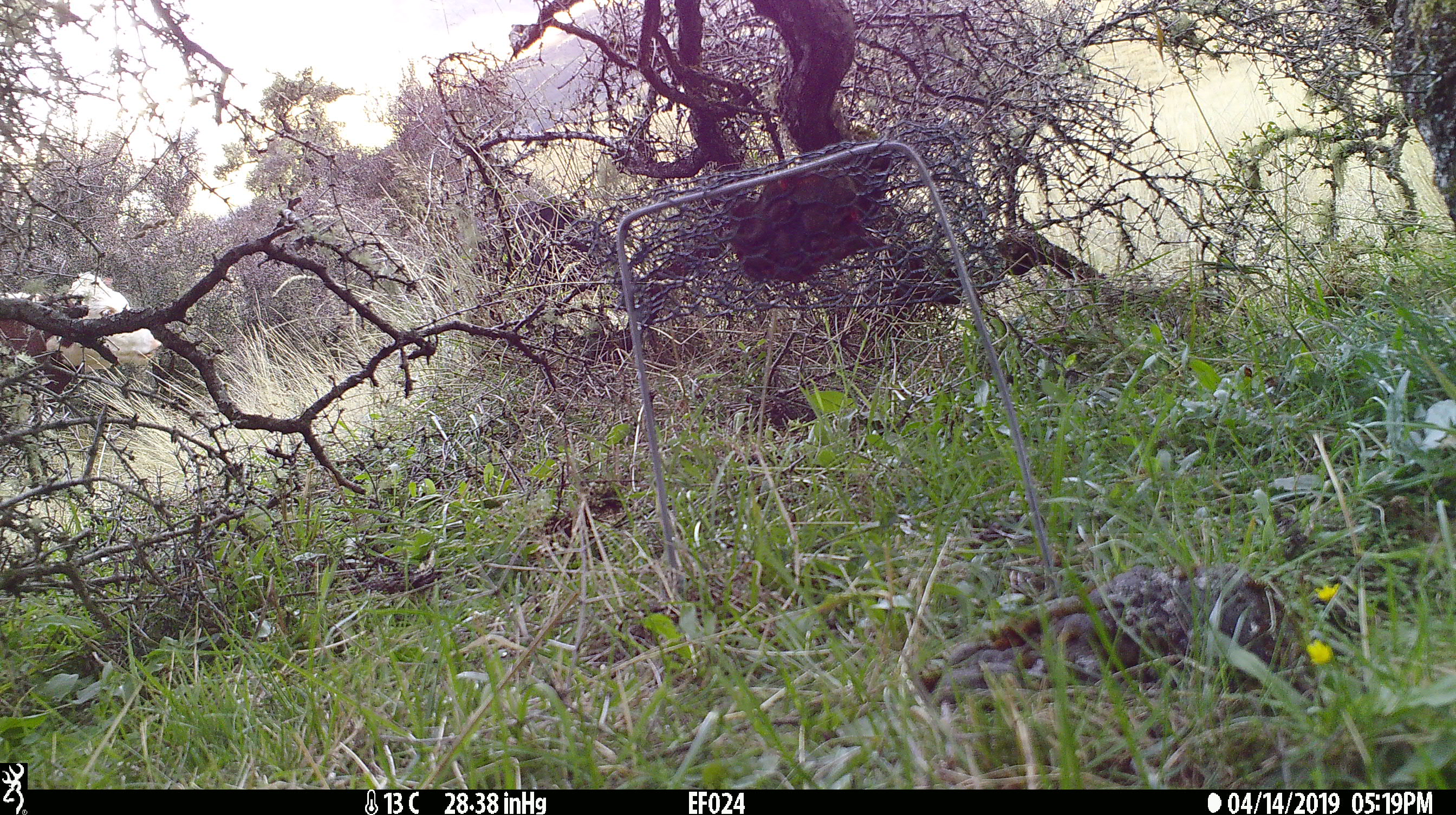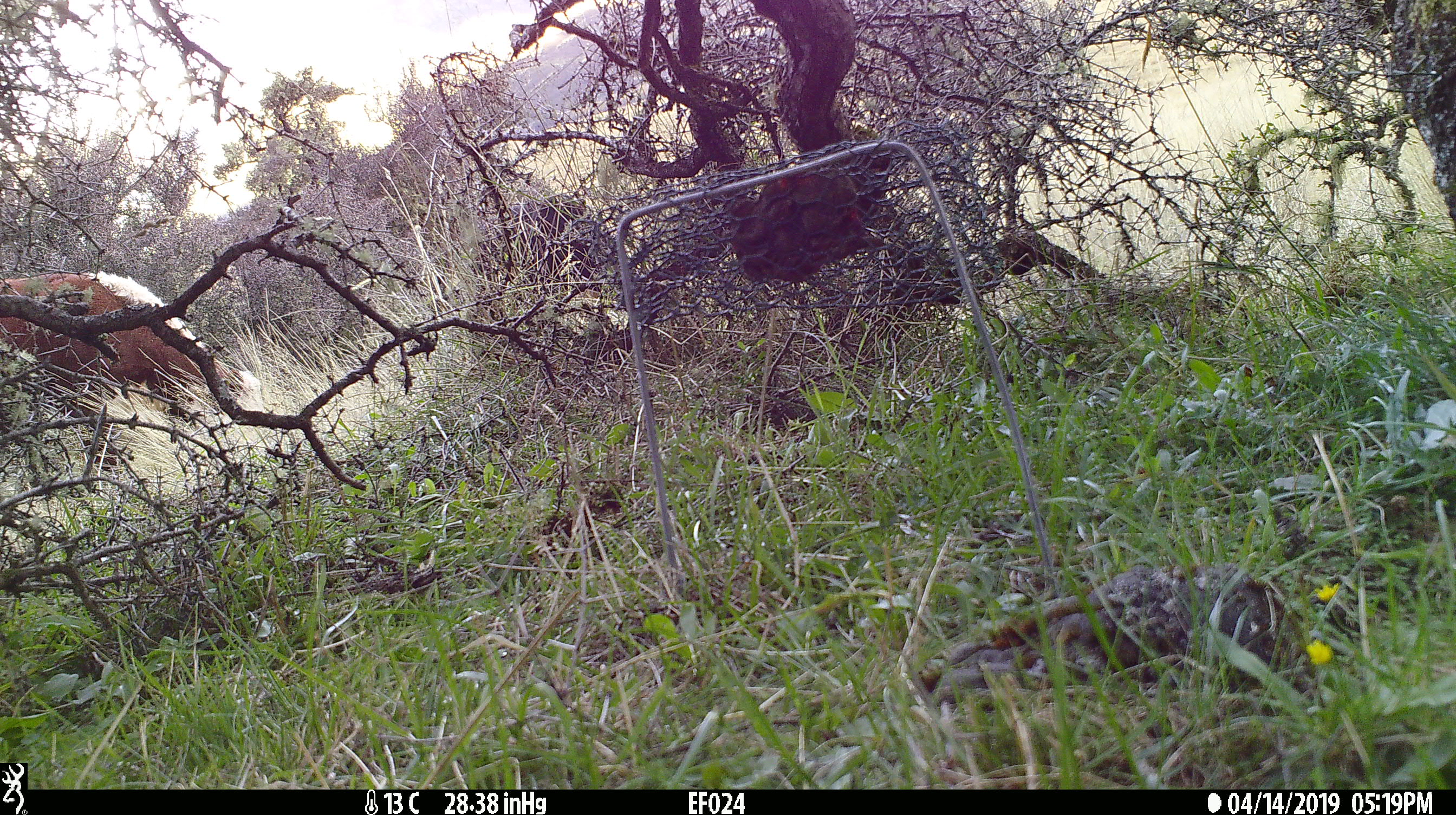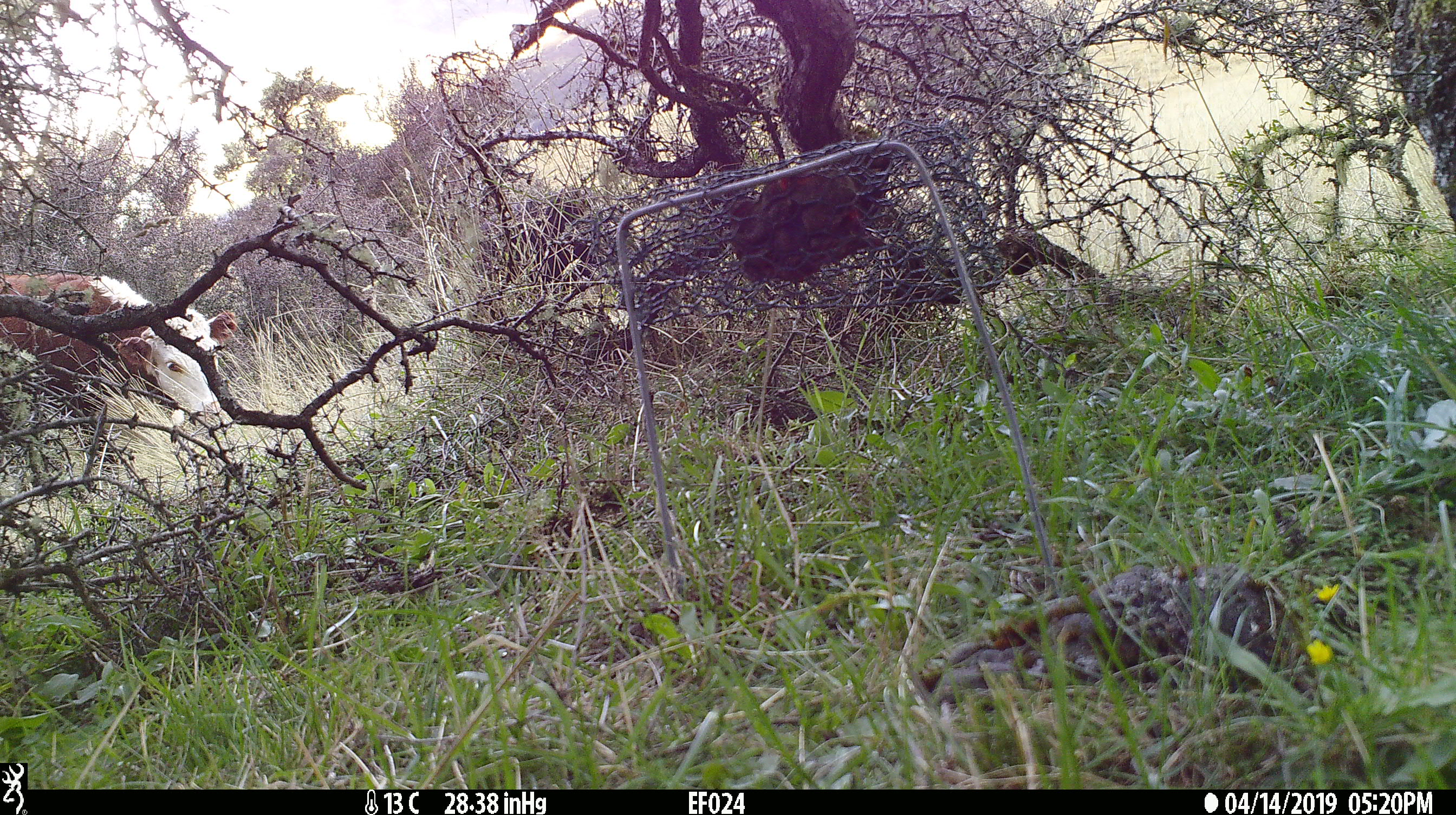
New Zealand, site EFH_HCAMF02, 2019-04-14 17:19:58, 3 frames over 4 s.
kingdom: Animalia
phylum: Chordata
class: Mammalia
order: Artiodactyla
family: Bovidae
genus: Bos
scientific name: Bos taurus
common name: domestic cow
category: cow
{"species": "cow (domestic cow) (Bos taurus)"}